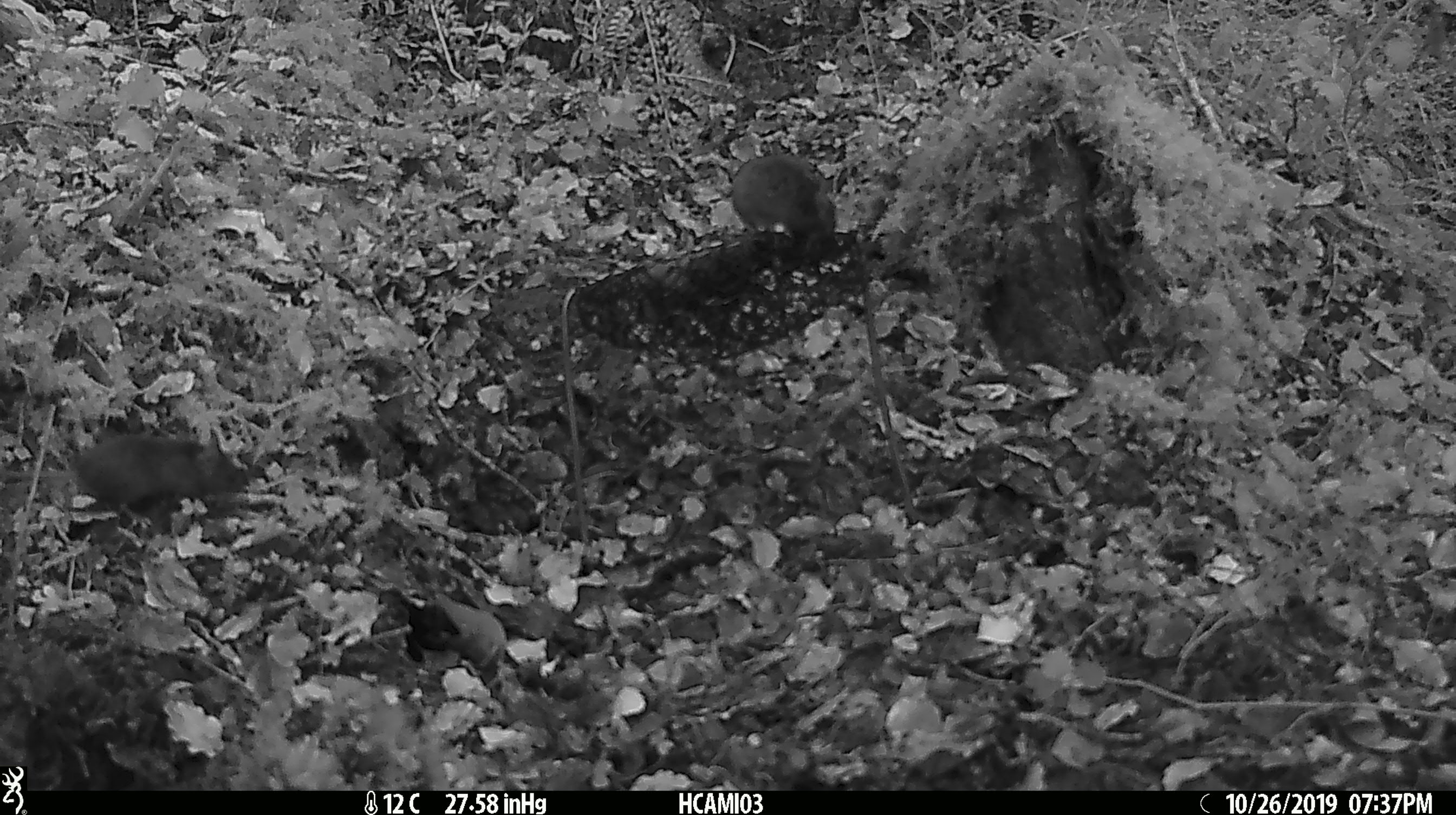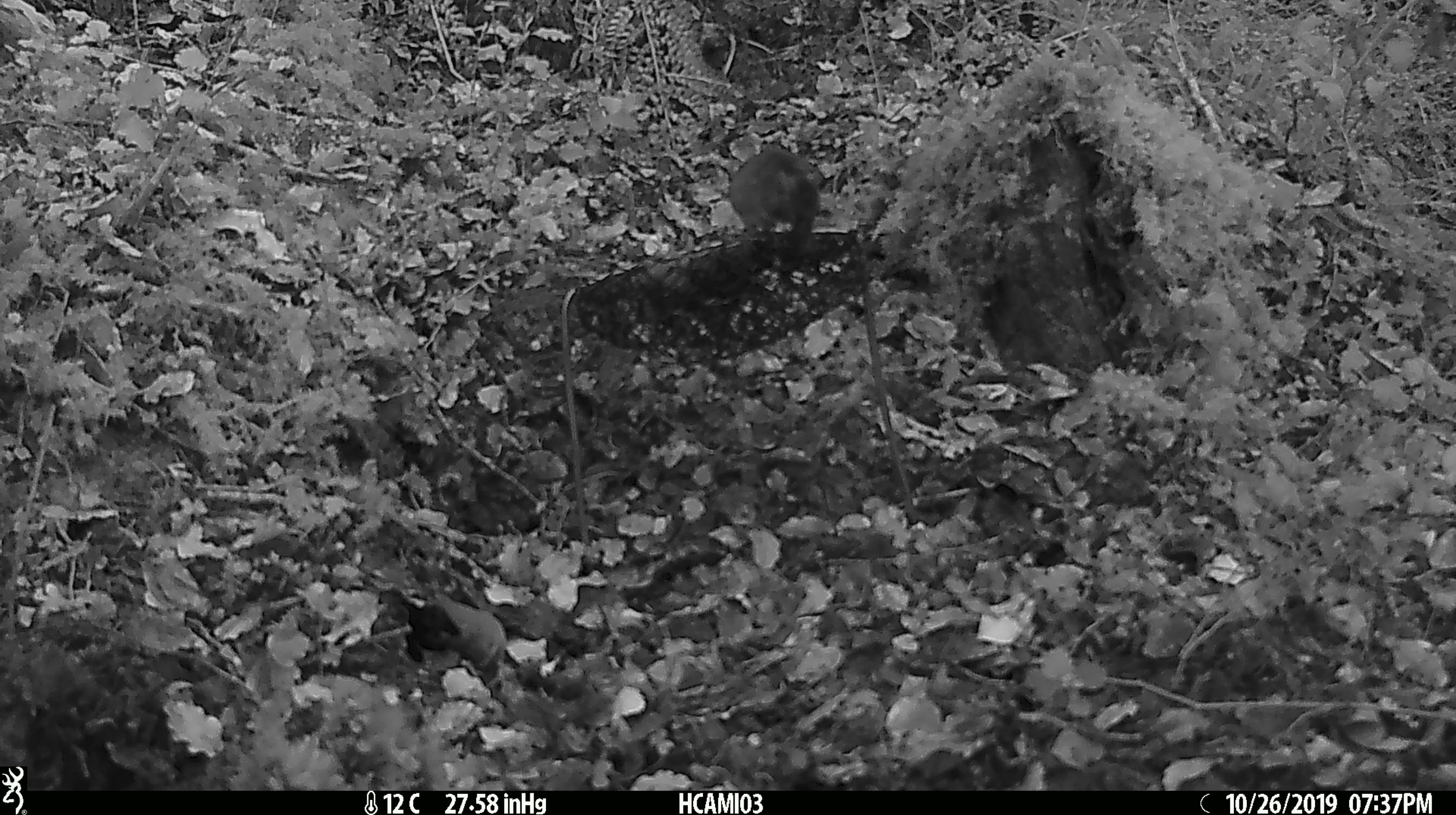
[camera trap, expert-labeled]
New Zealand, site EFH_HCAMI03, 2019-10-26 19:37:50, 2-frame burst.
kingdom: Animalia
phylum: Chordata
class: Mammalia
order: Rodentia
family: Muridae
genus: Mus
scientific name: Mus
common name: mouse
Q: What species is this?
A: Mouse (Mus).